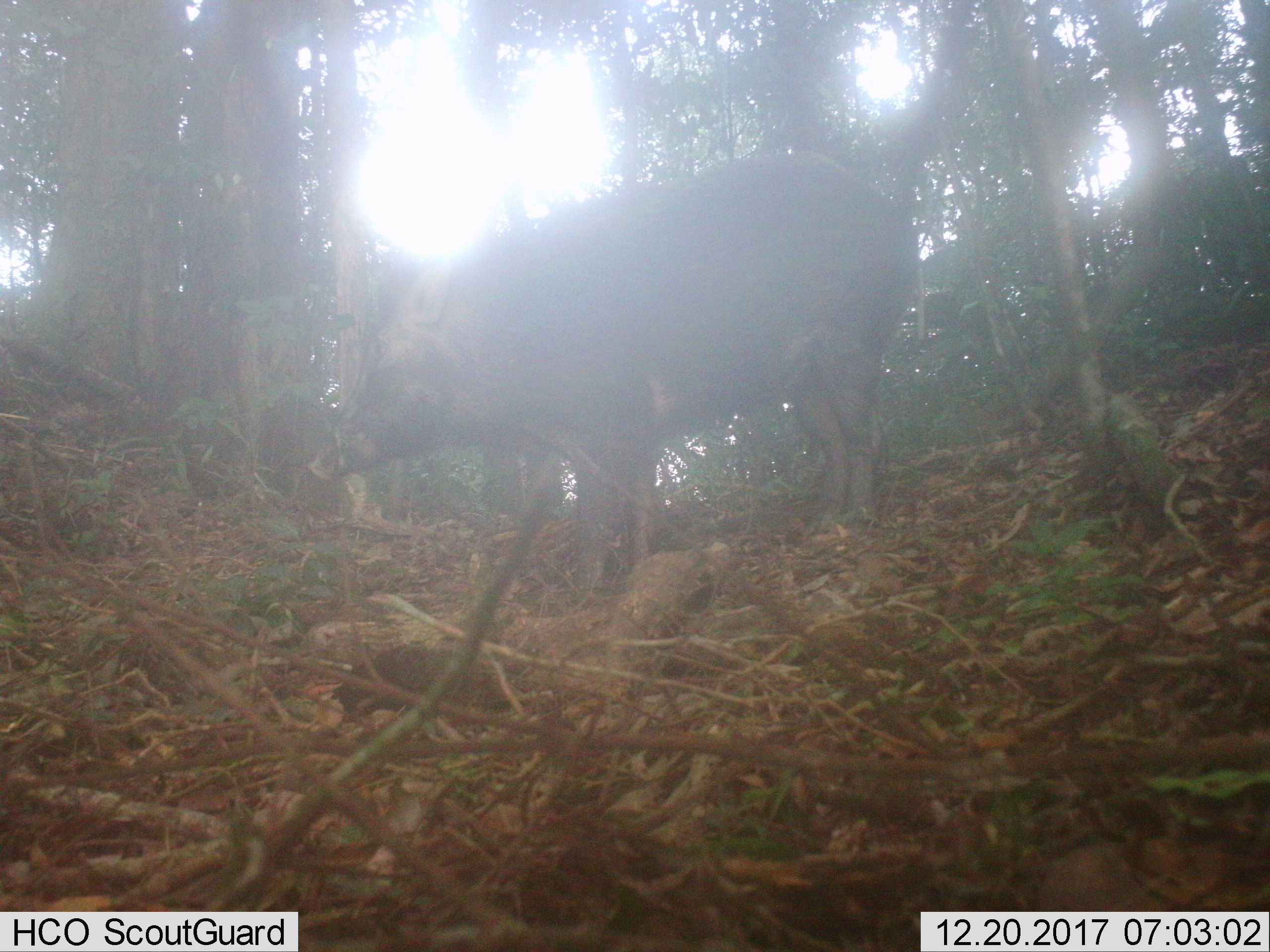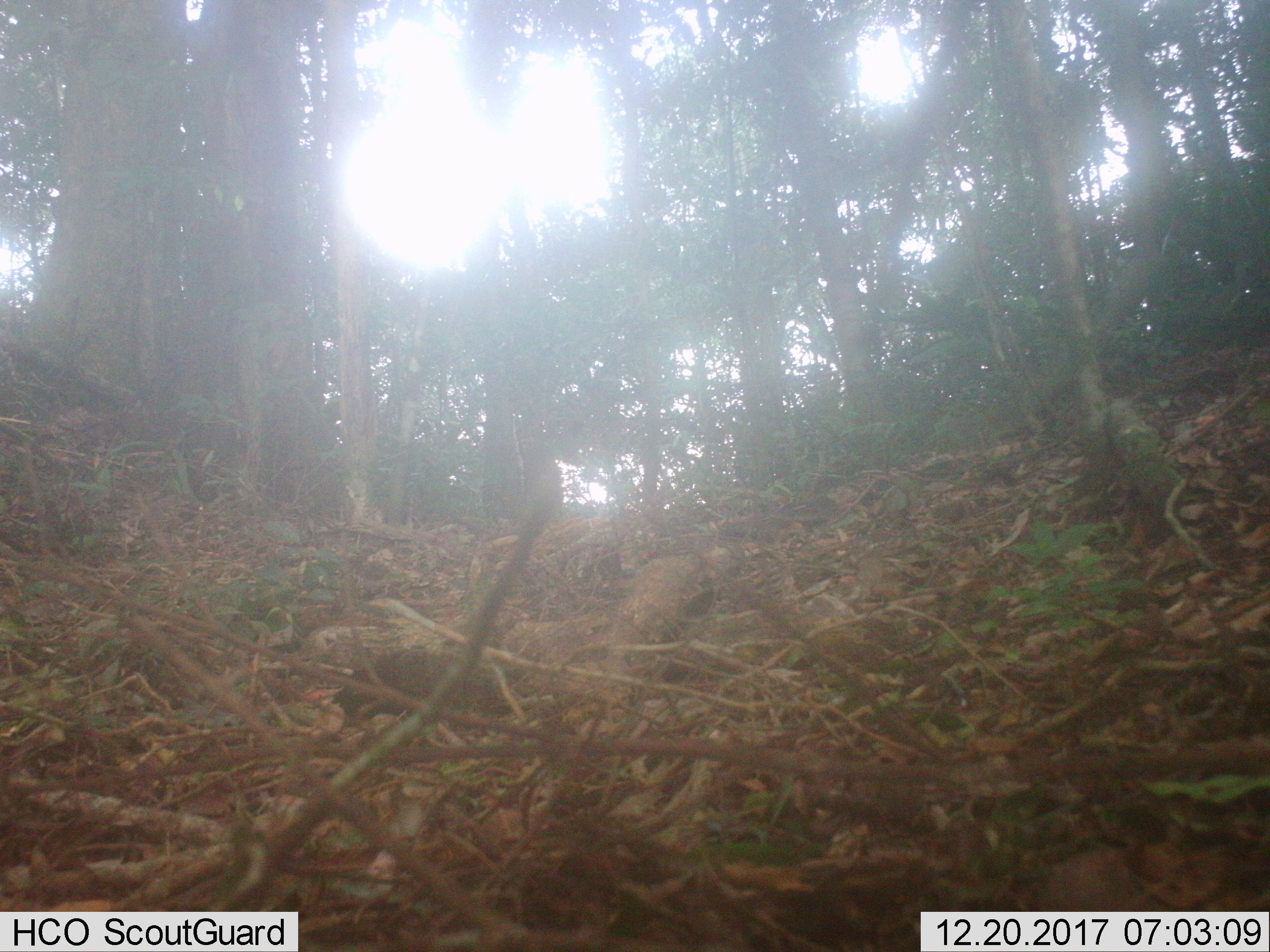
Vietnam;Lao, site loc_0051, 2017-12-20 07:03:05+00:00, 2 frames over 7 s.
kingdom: Animalia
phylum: Chordata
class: Mammalia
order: Artiodactyla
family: Suidae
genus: Sus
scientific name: Sus scrofa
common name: eurasian wild pig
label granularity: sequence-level